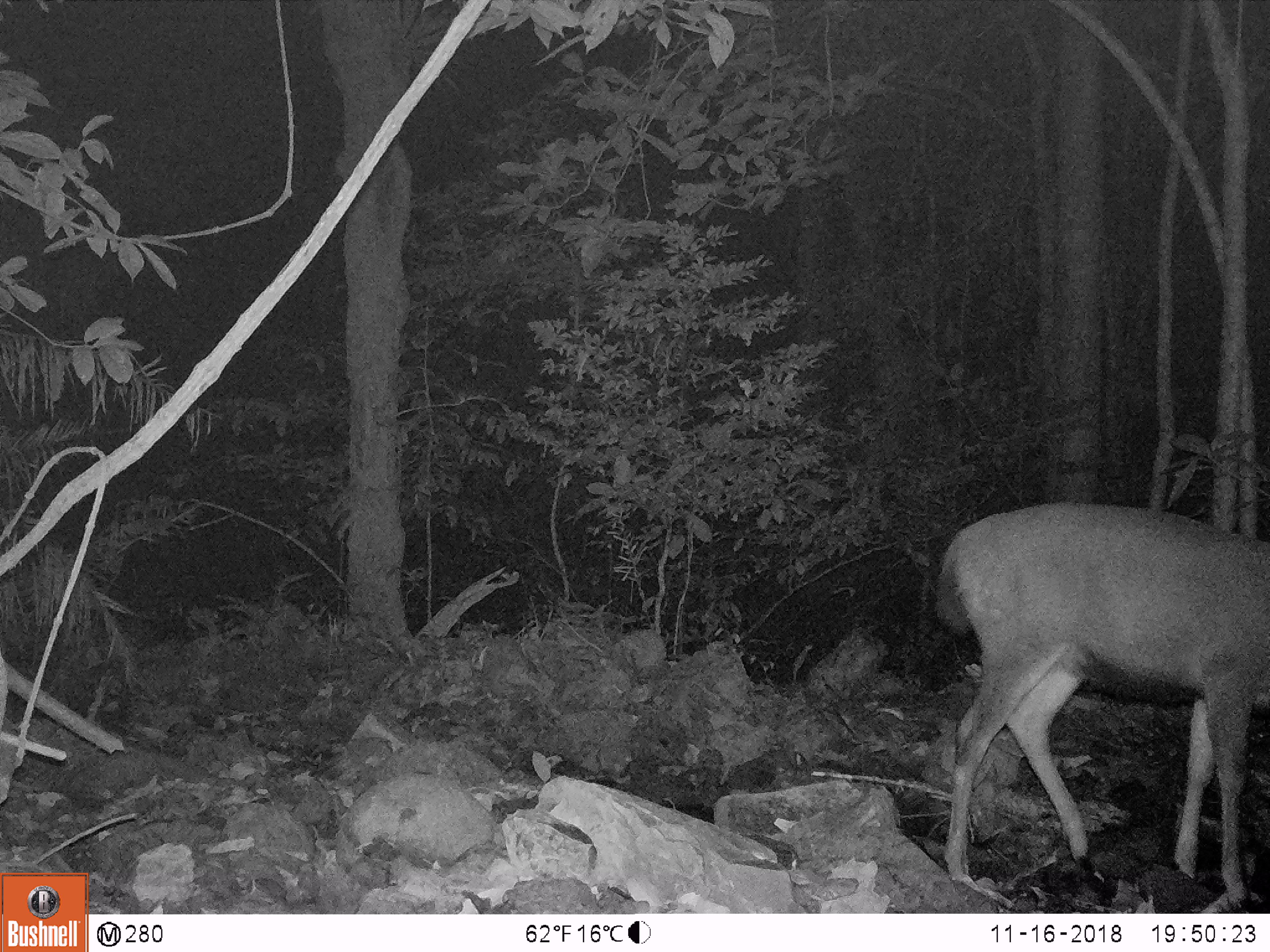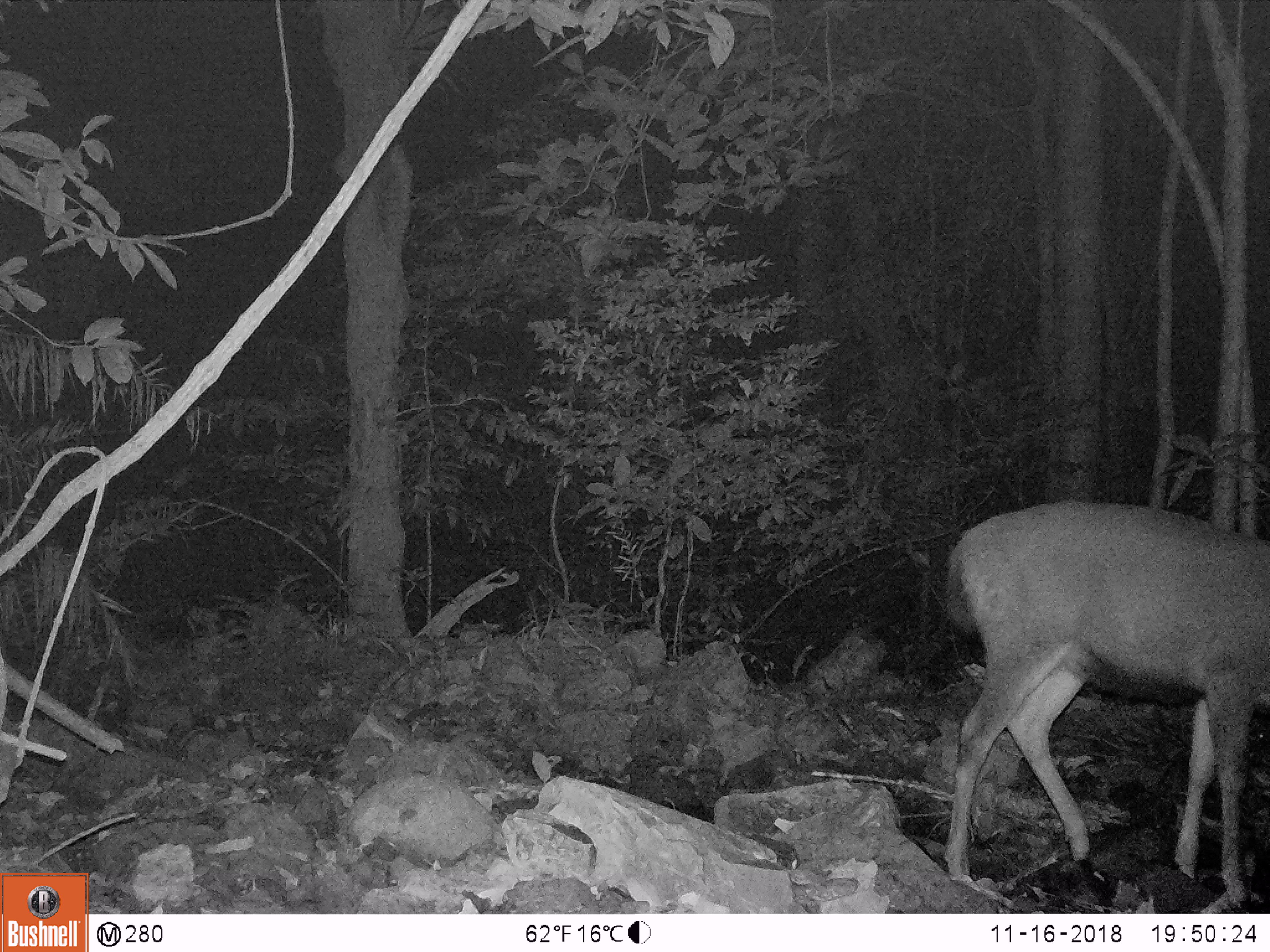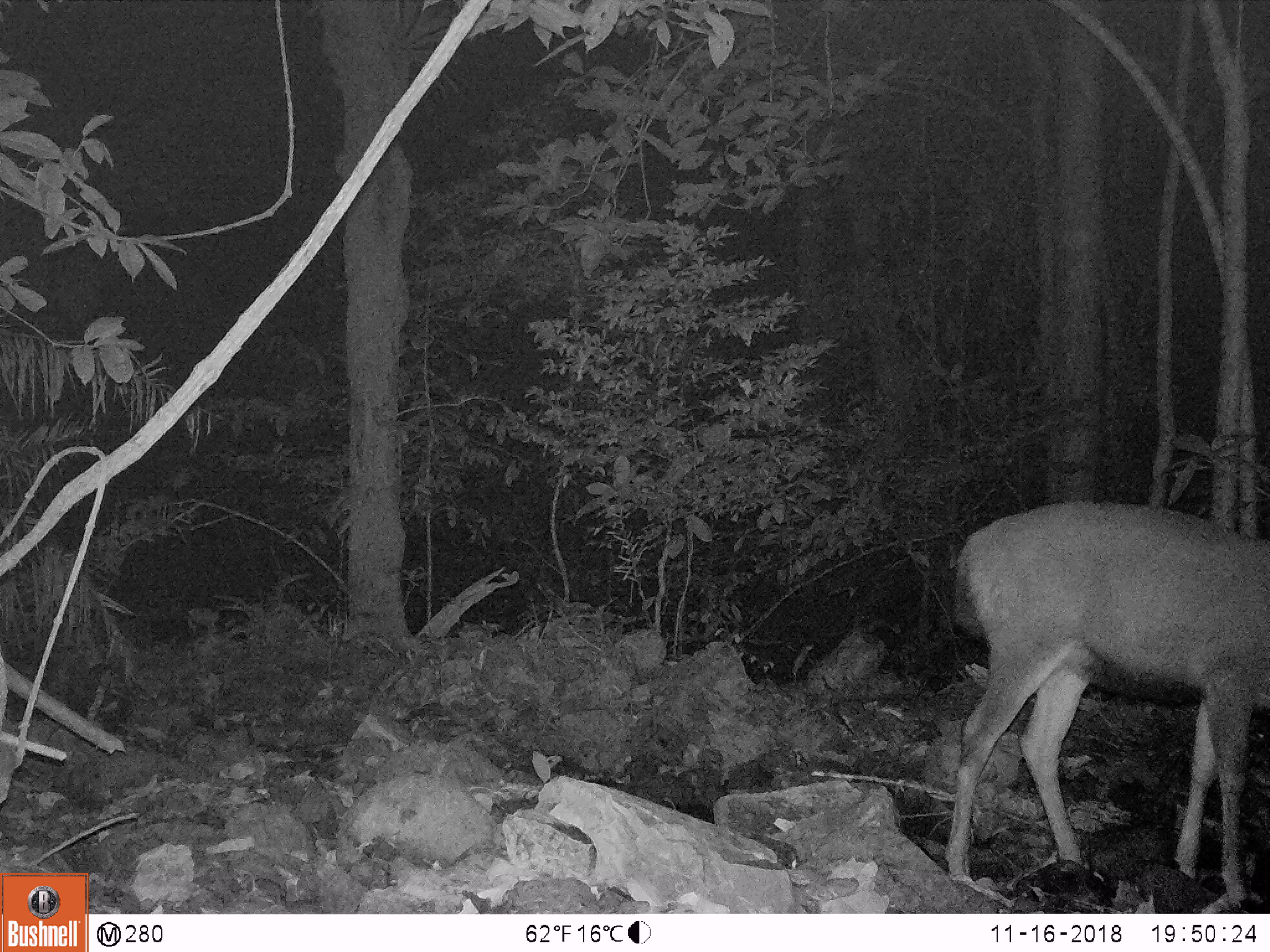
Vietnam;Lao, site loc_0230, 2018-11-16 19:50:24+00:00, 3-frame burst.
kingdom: Animalia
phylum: Chordata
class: Mammalia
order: Artiodactyla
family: Cervidae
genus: Rusa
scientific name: Rusa unicolor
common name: sambar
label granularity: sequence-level